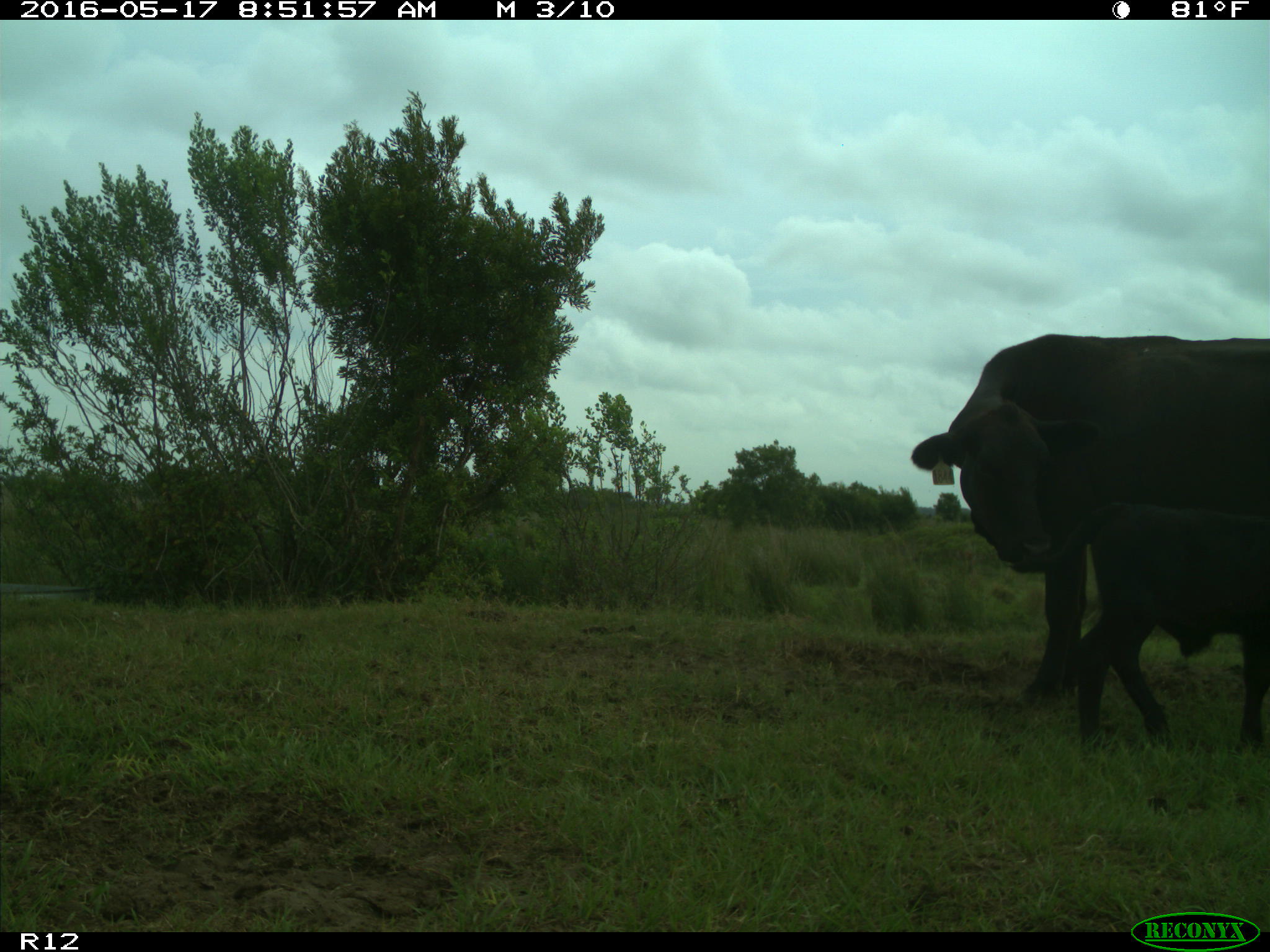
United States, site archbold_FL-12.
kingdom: Animalia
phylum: Chordata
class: Mammalia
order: Artiodactyla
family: Bovidae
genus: Bos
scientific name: Bos taurus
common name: domestic cow